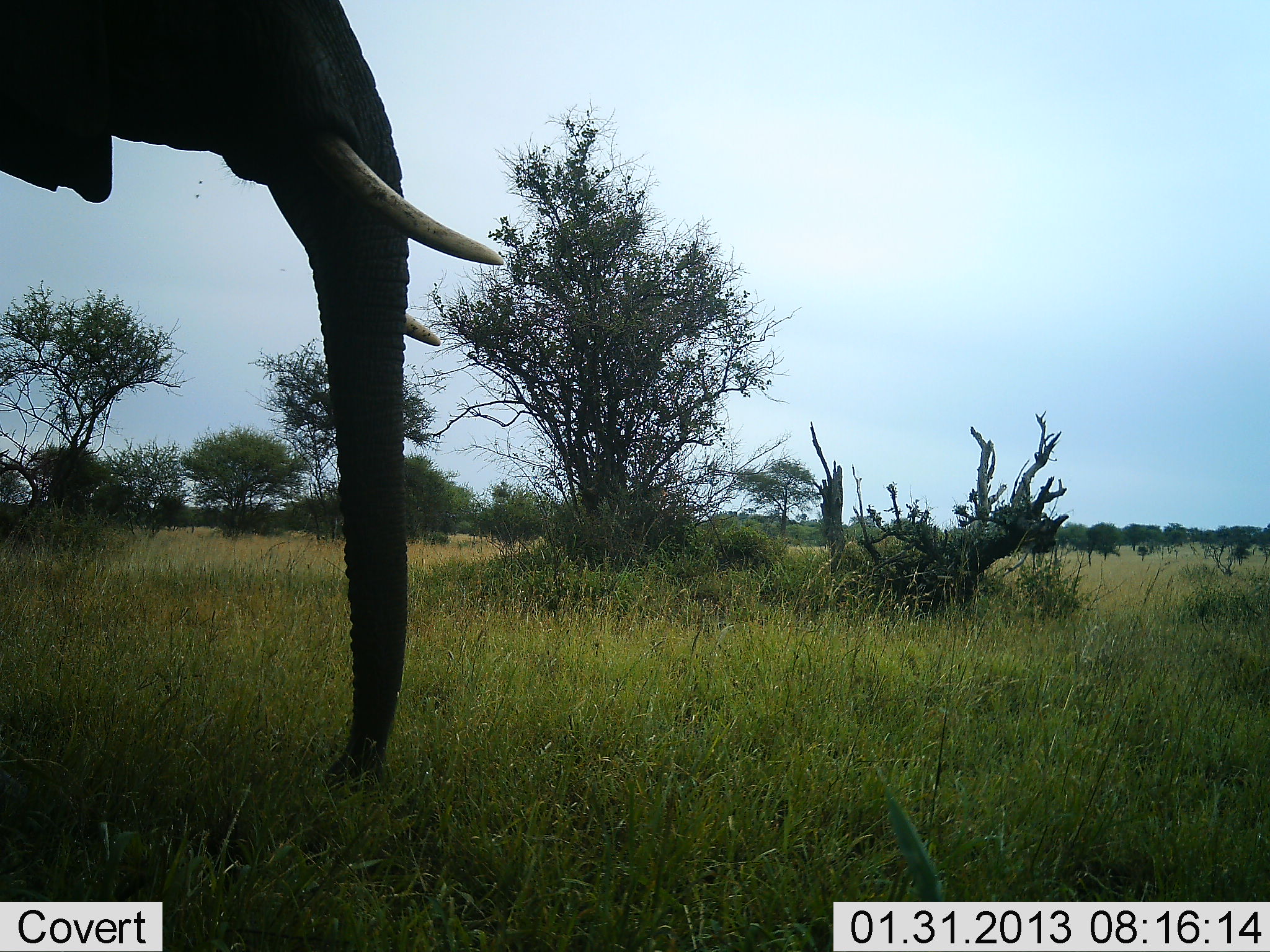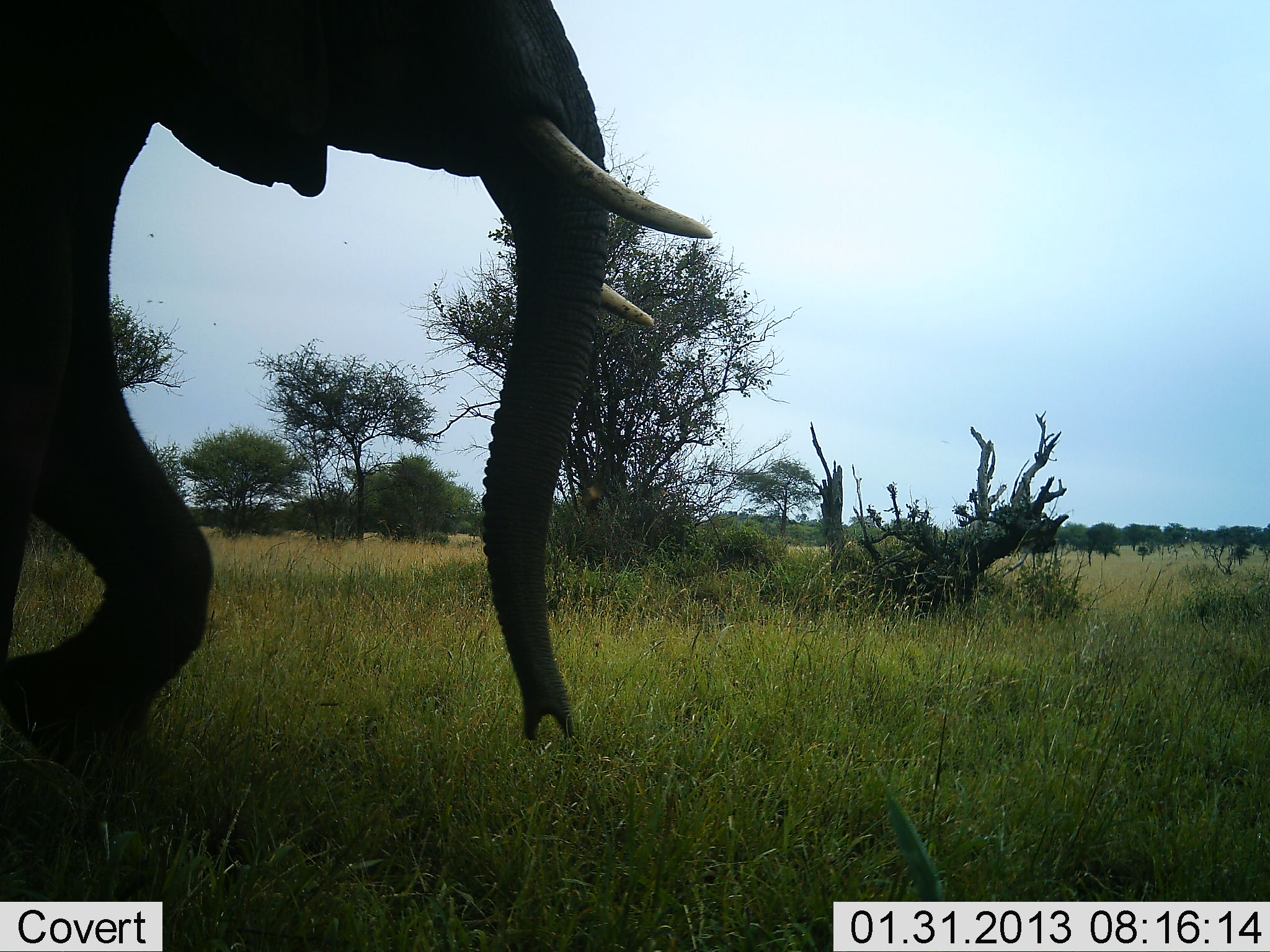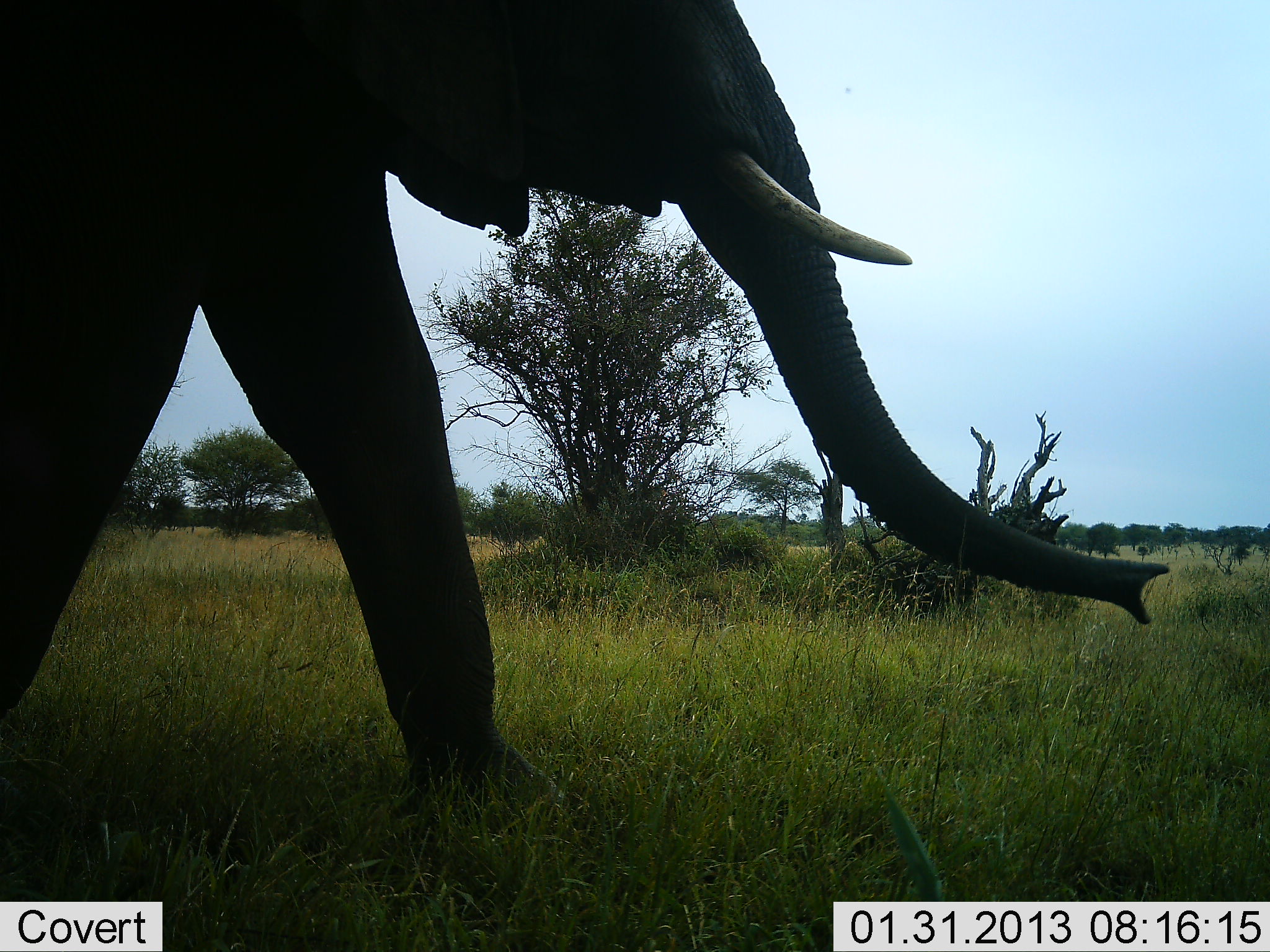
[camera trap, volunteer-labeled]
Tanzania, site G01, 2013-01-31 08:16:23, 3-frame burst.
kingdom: Animalia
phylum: Chordata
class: Mammalia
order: Proboscidea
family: Elephantidae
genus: Loxodonta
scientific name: Loxodonta africana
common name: african bush elephant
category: elephant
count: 1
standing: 6%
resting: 0%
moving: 94%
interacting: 0%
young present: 0%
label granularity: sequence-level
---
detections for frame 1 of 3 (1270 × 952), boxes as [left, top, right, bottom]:
animal: [0, 0, 503, 811]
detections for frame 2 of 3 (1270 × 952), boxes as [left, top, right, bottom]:
animal: [2, 1, 715, 803]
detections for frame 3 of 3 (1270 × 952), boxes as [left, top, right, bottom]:
animal: [0, 0, 1175, 898]